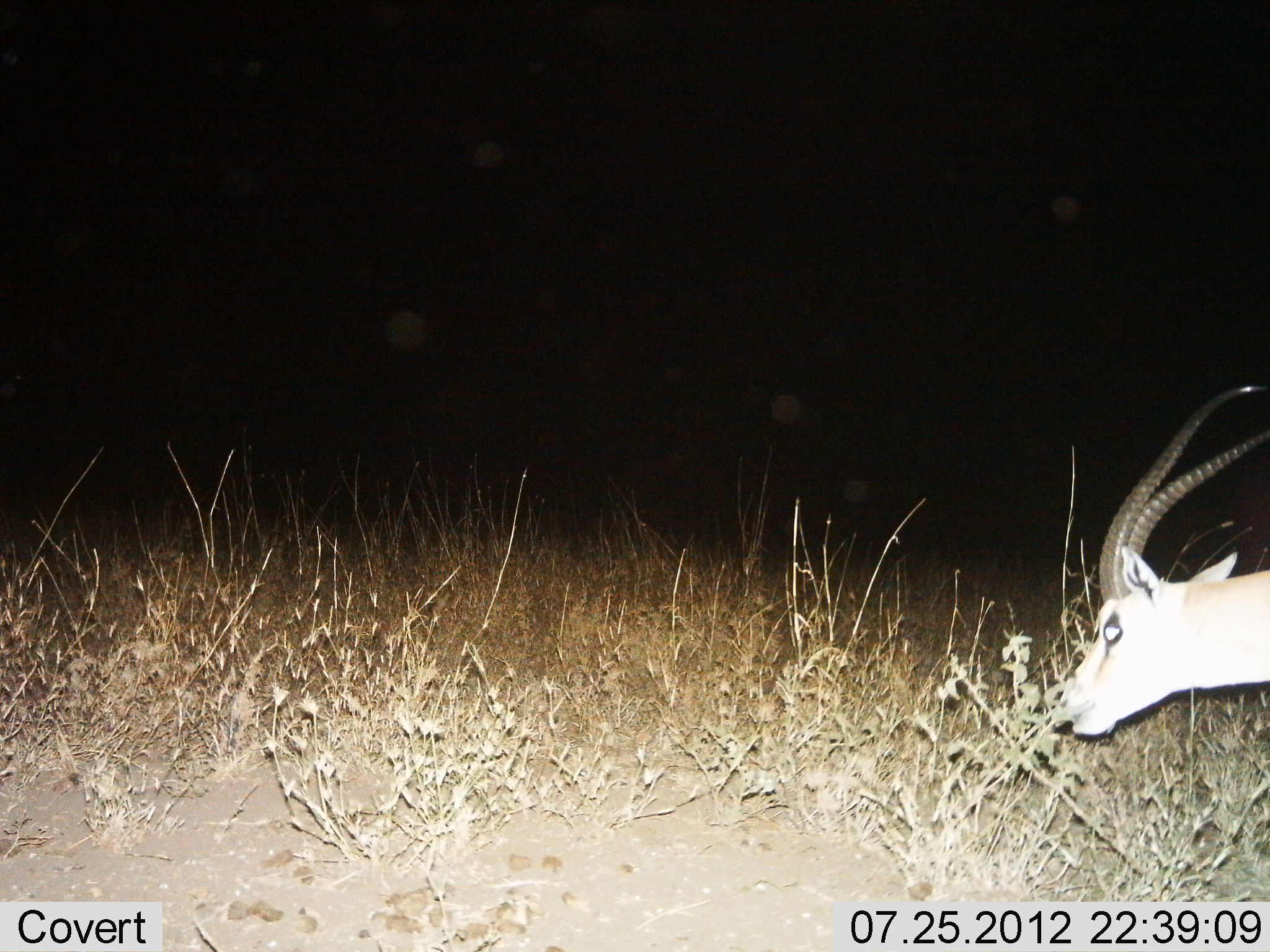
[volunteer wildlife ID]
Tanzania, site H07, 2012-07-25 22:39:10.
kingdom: Animalia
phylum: Chordata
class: Mammalia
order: Artiodactyla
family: Bovidae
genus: Nanger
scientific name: Nanger granti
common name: grant's gazelle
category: gazellegrants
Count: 1.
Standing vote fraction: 30%.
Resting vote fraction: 0%.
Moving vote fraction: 10%.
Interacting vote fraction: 0%.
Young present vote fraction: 0%.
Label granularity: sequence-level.